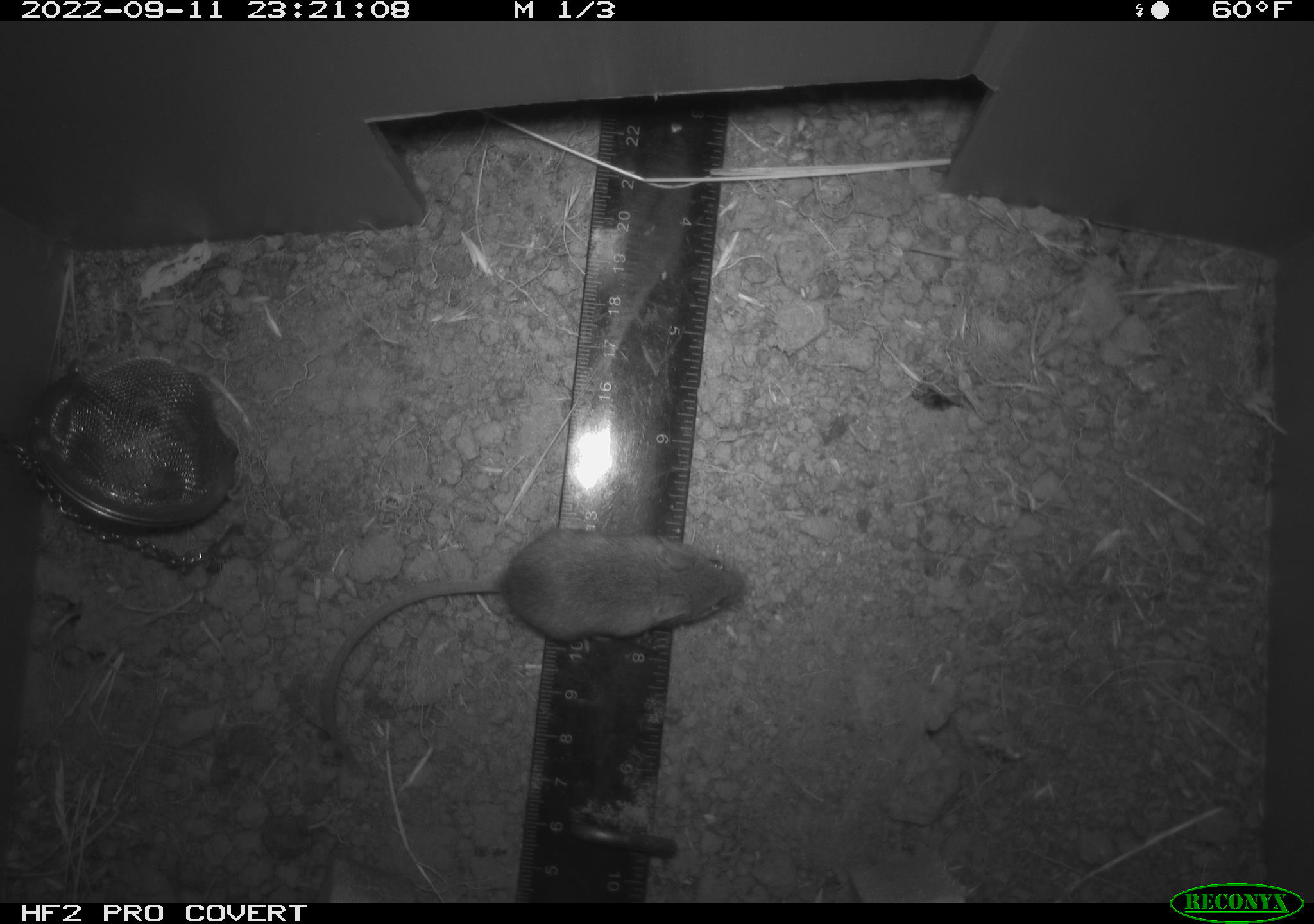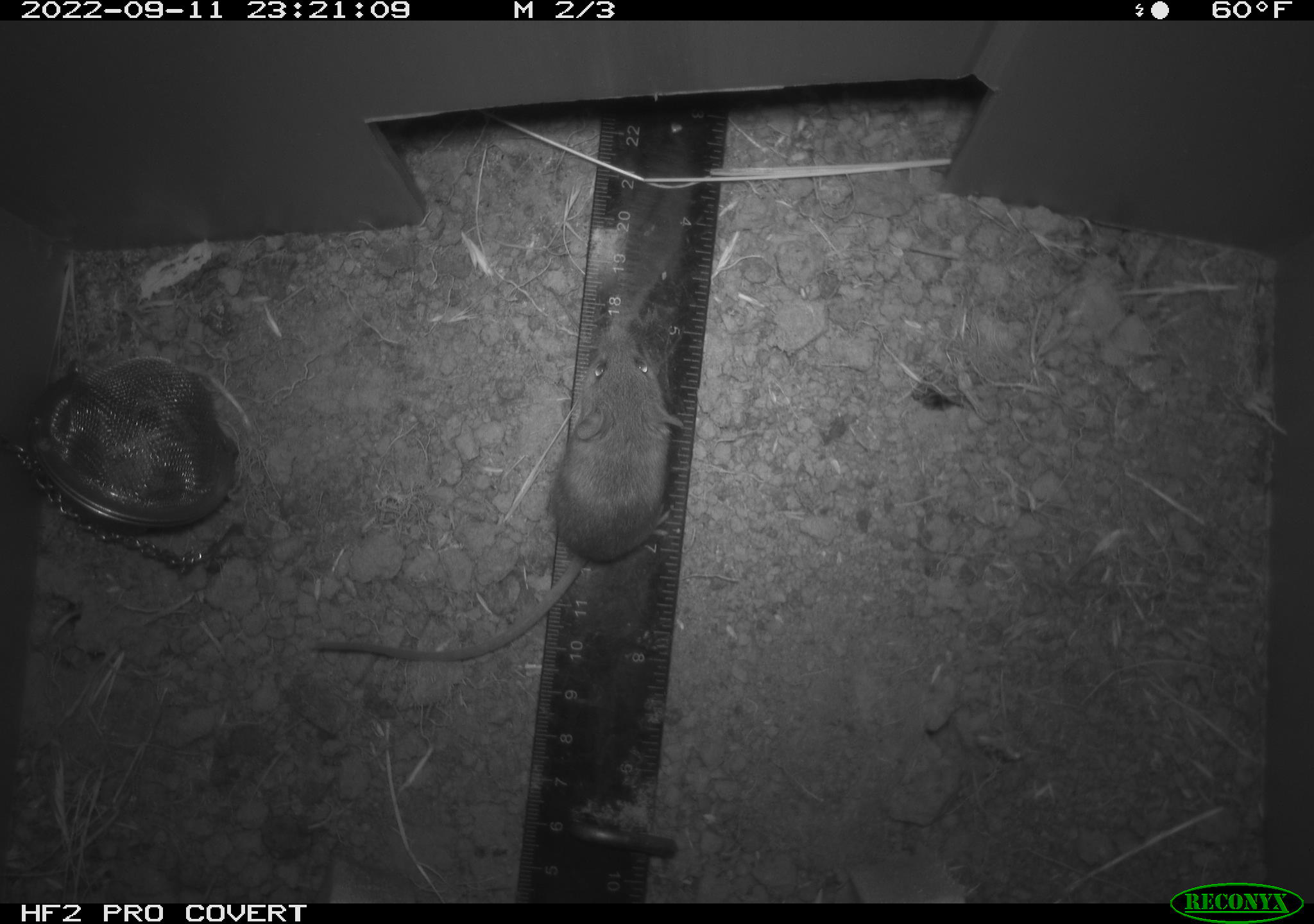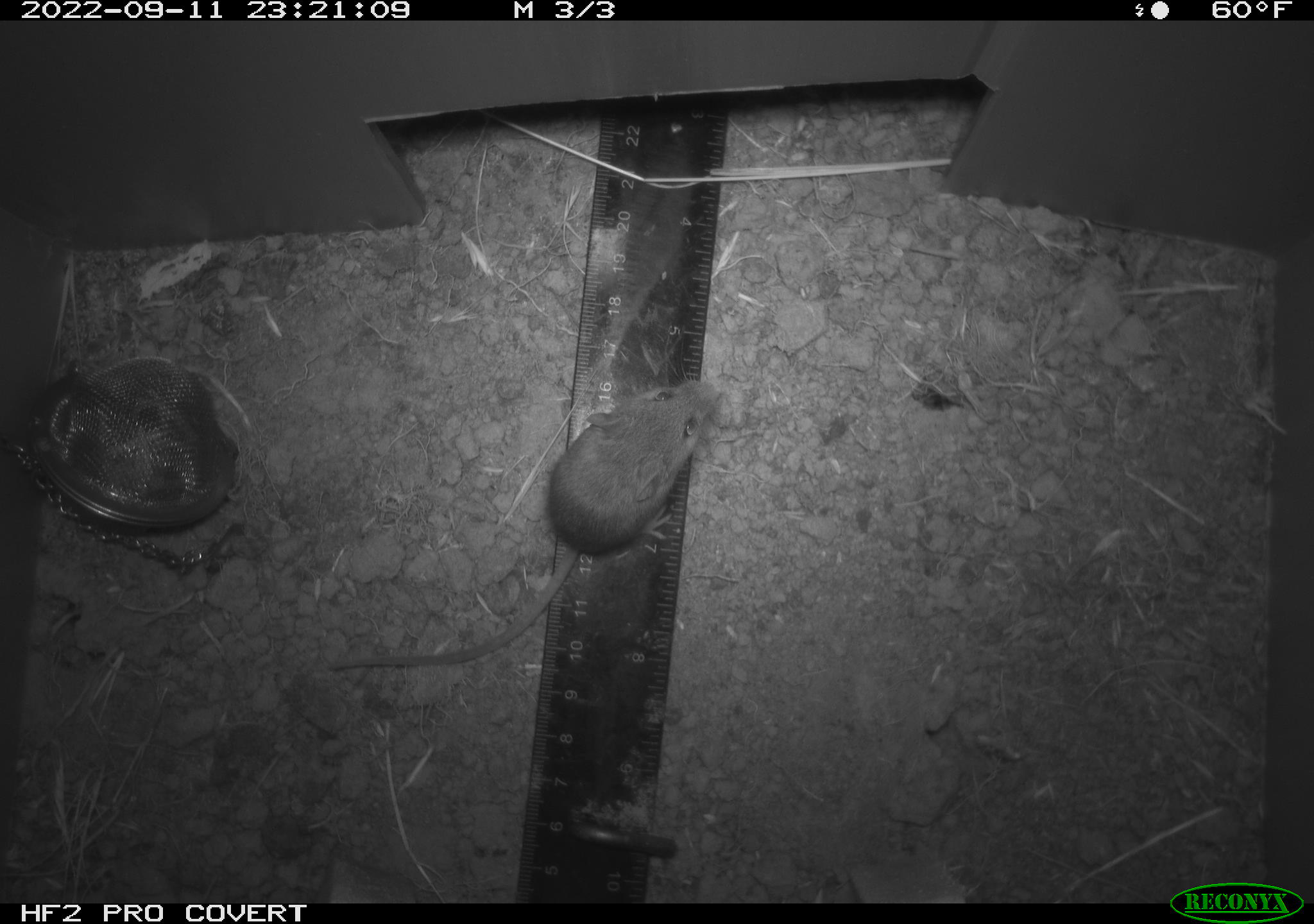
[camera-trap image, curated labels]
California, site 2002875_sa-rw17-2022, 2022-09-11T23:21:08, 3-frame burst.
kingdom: Animalia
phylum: Chordata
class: Mammalia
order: Rodentia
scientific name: Rodentia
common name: mouse species